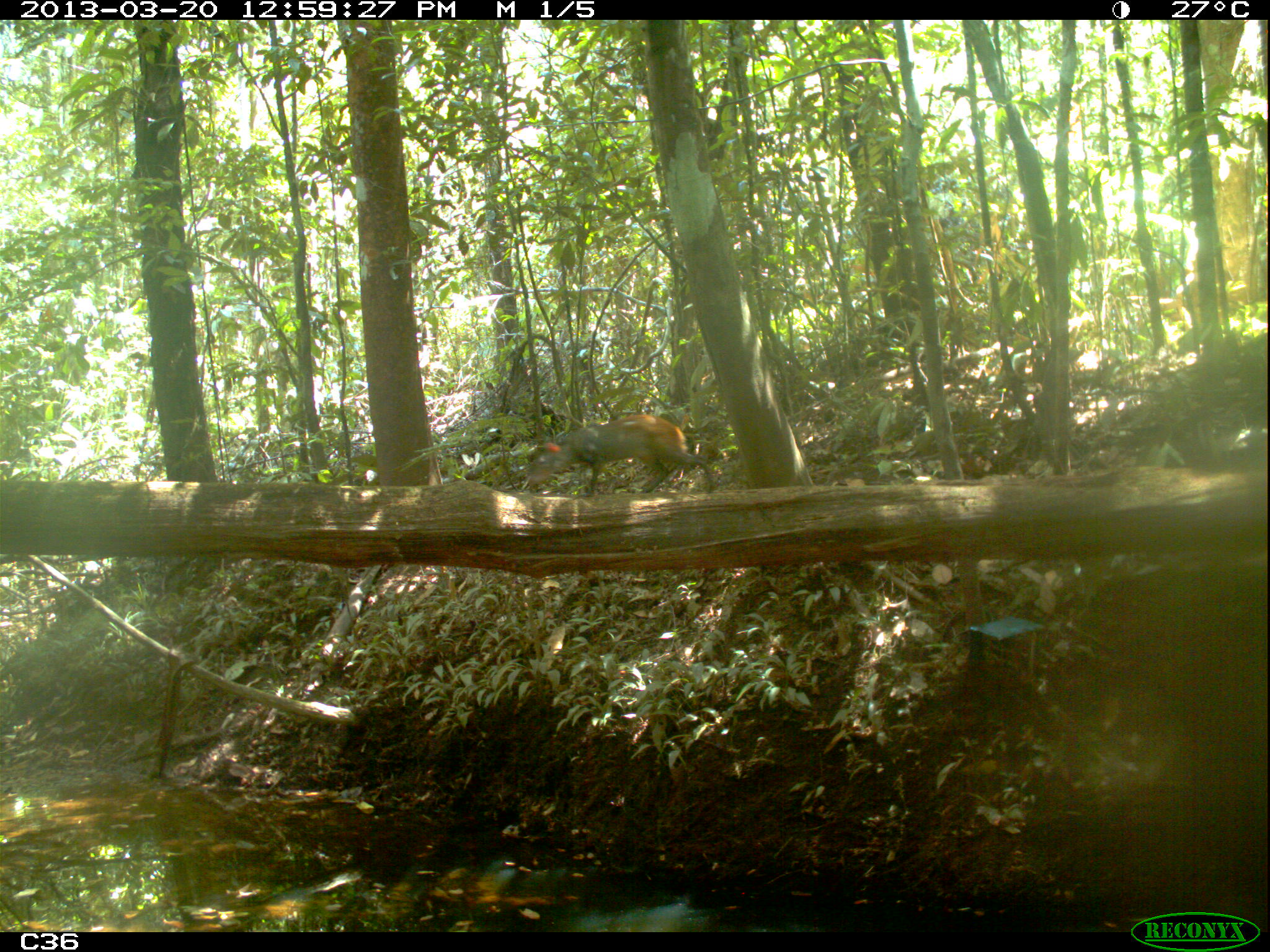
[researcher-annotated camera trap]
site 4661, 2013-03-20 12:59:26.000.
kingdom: Animalia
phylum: Chordata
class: Mammalia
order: Rodentia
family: Dasyproctidae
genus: Dasyprocta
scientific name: Dasyprocta leporina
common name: red-rumped agouti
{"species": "Dasyprocta leporina (red-rumped agouti)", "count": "1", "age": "adult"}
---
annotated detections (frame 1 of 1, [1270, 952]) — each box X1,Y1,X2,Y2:
dasyprocta leporina: 525,412,712,493